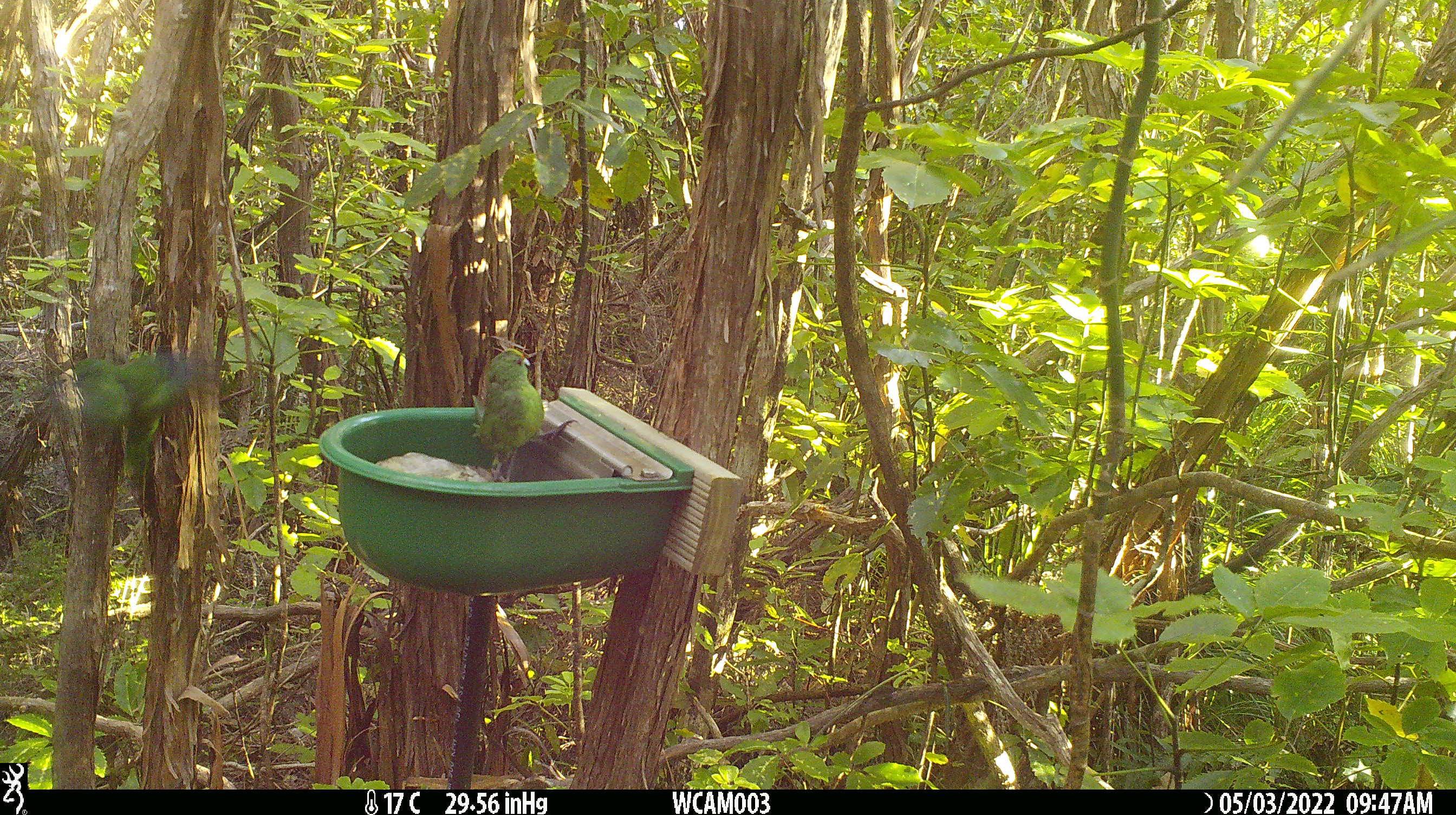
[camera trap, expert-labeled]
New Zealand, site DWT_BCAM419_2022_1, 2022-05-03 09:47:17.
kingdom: Animalia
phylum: Chordata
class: Aves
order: Psittaciformes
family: Psittaculidae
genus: Cyanoramphus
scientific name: Cyanoramphus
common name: parakeet